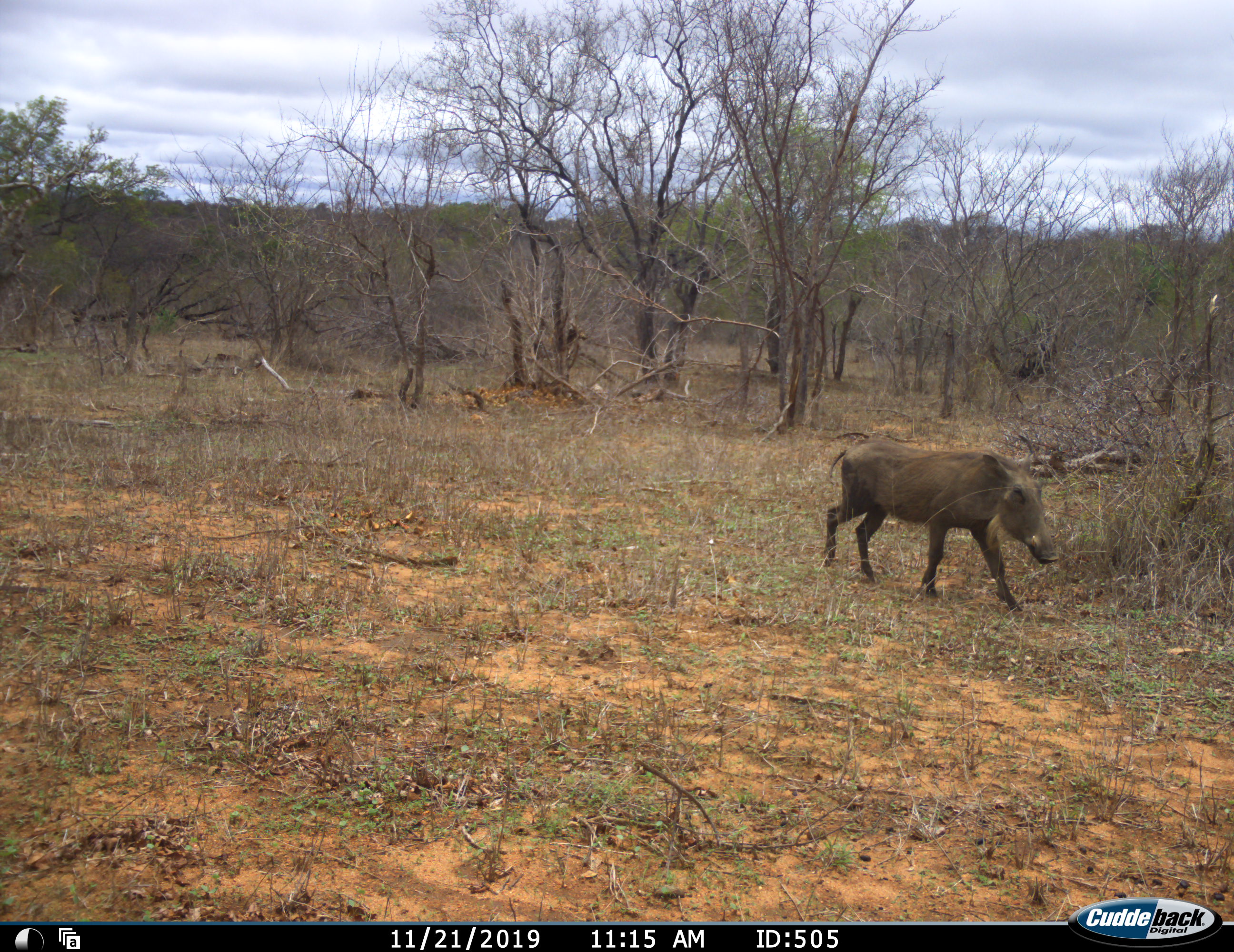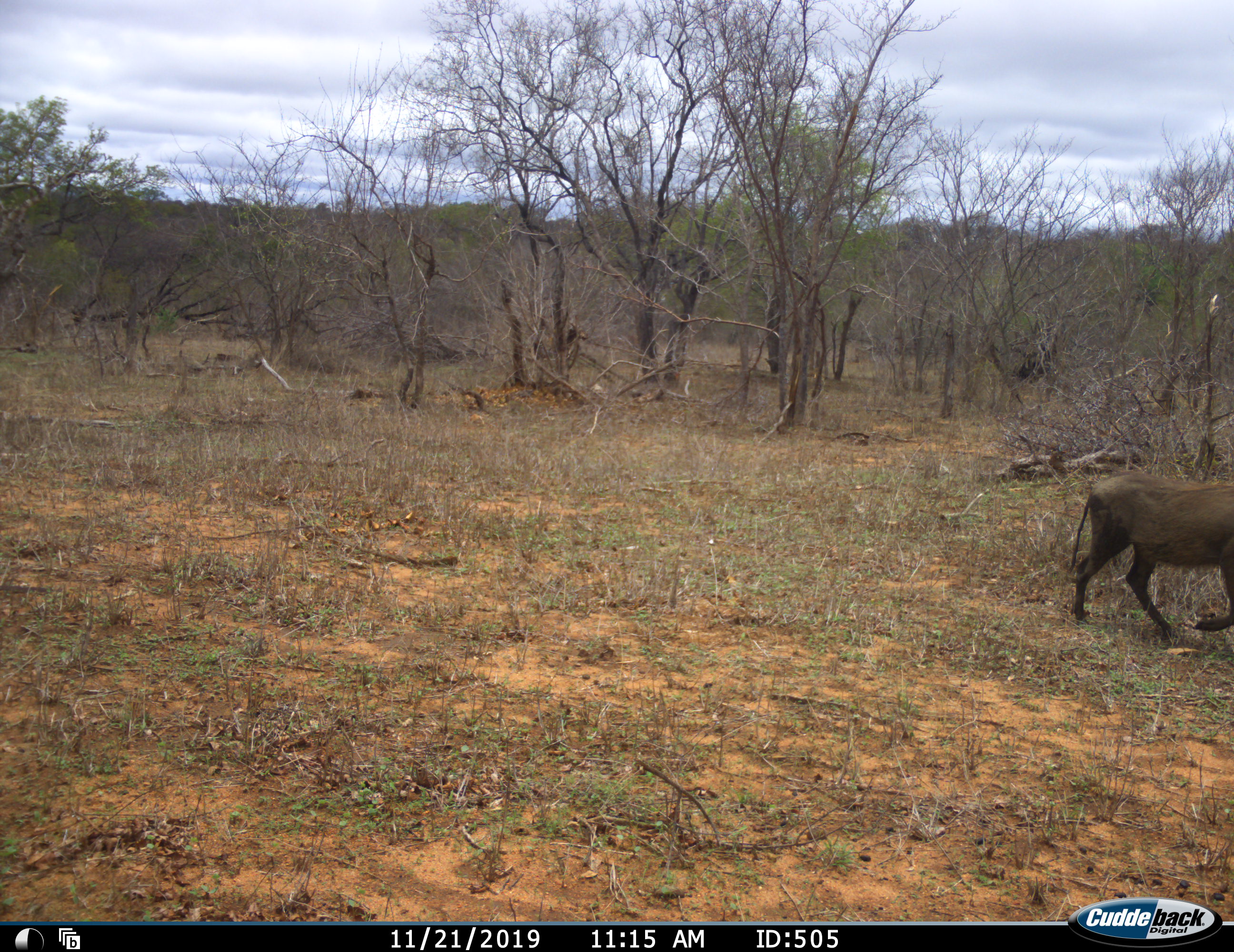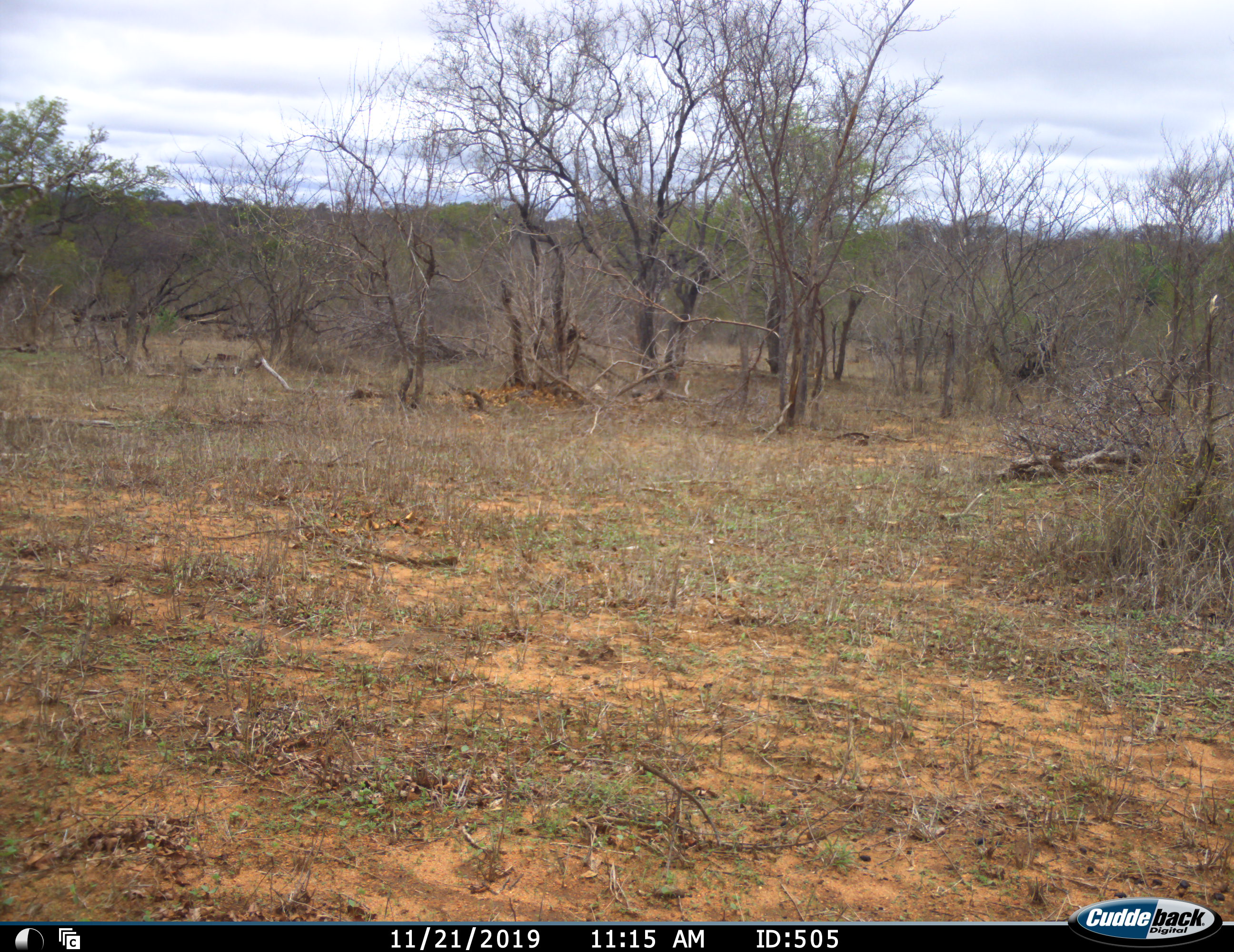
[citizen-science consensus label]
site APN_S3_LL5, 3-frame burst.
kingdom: Animalia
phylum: Chordata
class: Mammalia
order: Artiodactyla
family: Suidae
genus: Phacochoerus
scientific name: Phacochoerus africanus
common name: warthog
Warthog (Phacochoerus africanus), count 1. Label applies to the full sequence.